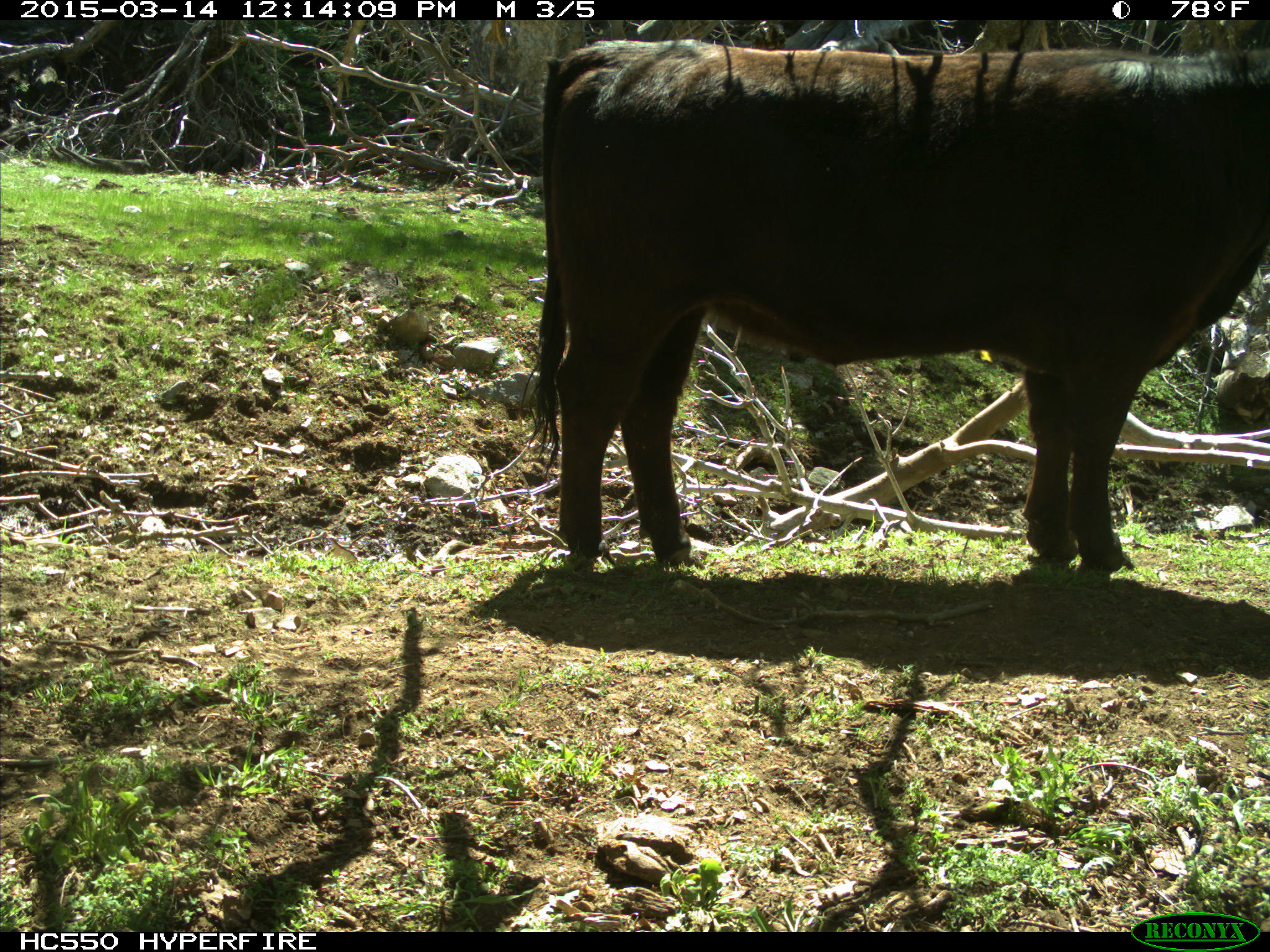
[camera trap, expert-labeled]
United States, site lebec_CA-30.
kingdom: Animalia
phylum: Chordata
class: Mammalia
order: Artiodactyla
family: Bovidae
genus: Bos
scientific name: Bos taurus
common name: domestic cow